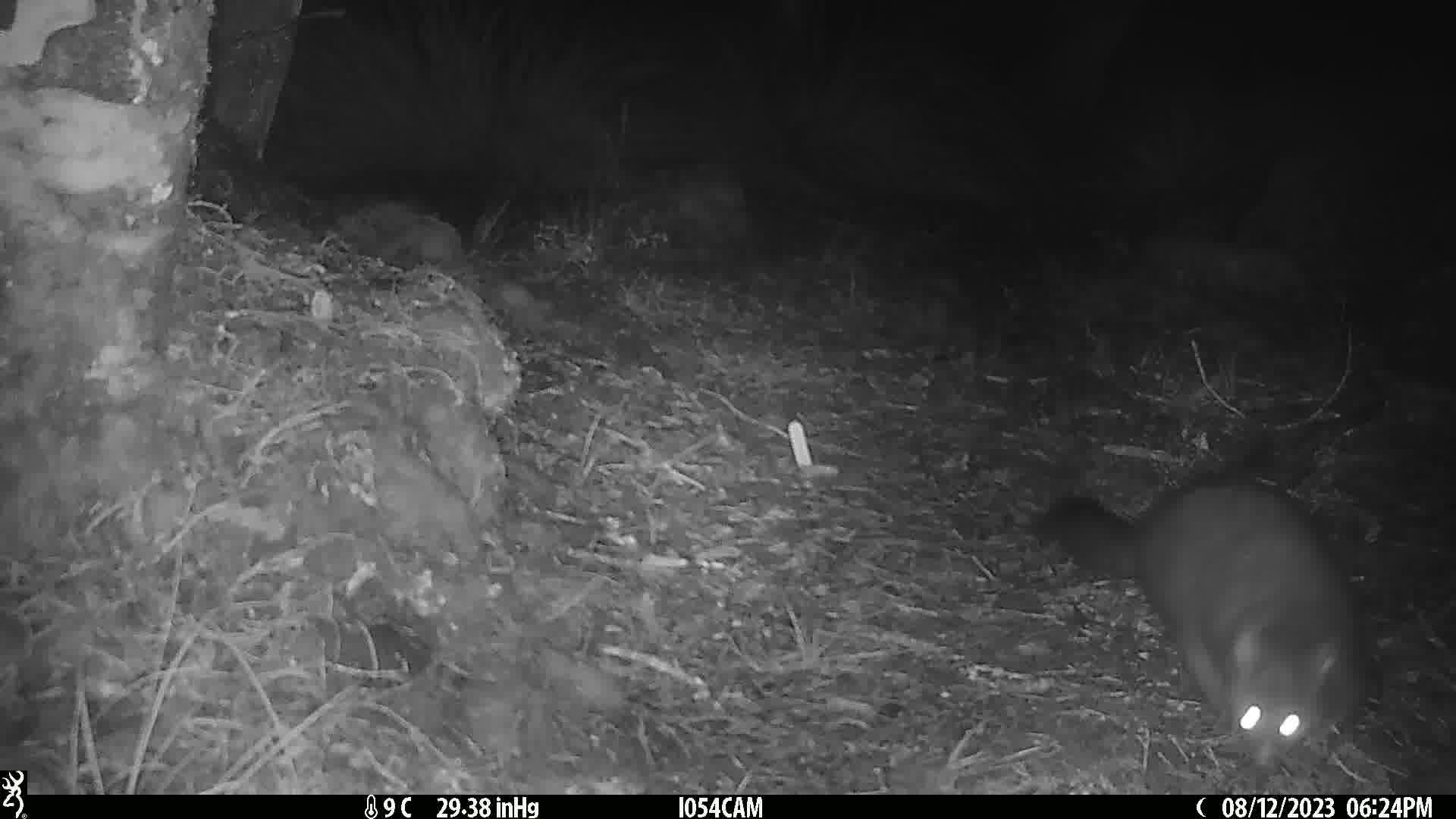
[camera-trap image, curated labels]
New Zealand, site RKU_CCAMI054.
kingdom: Animalia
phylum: Chordata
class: Mammalia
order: Diprotodontia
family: Phalangeridae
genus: Trichosurus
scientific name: Trichosurus vulpecula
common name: common brushtail possum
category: possum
Possum (common brushtail possum) (Trichosurus vulpecula).